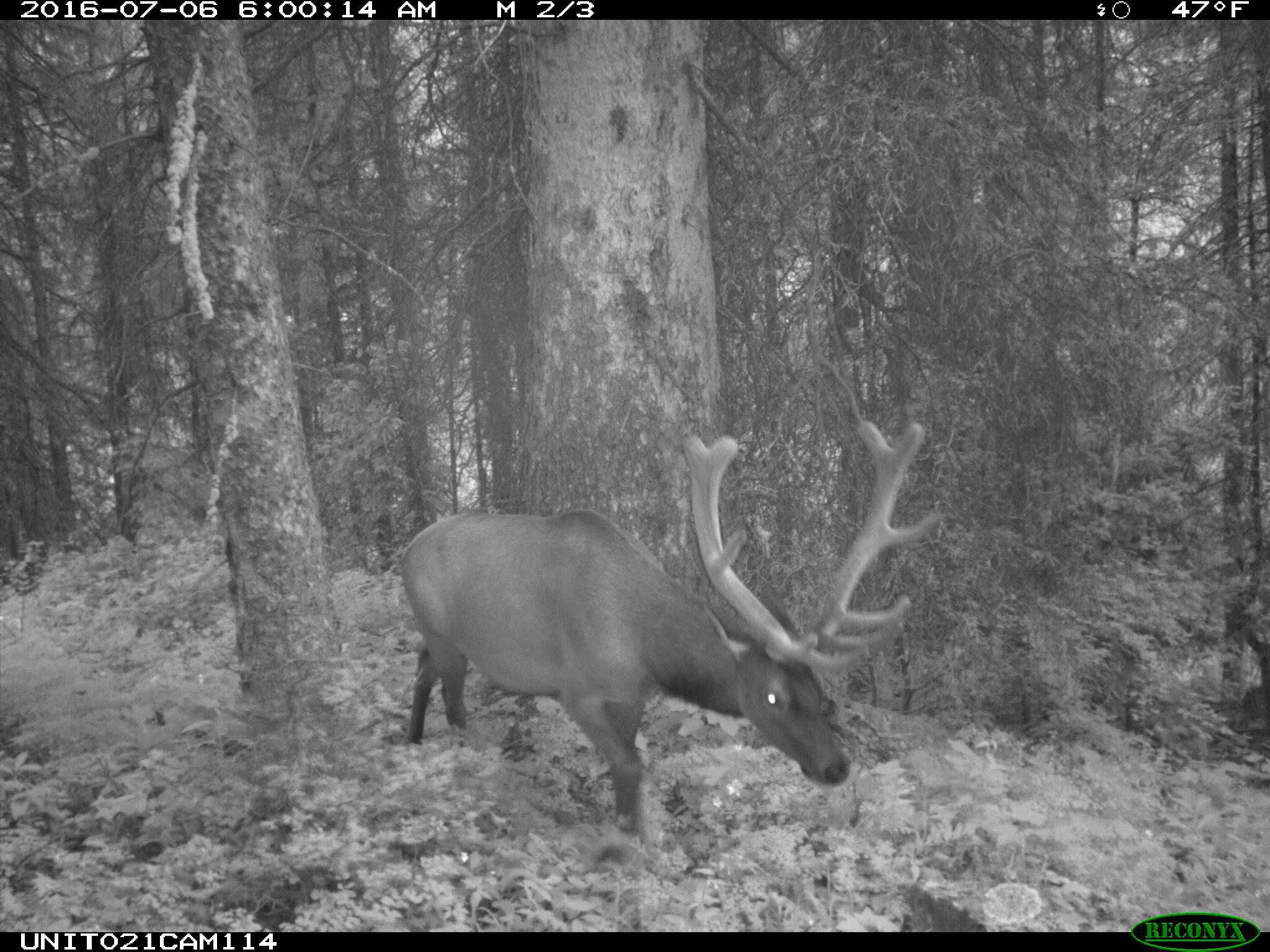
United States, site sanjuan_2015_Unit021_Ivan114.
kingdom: Animalia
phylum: Chordata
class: Mammalia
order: Artiodactyla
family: Cervidae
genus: Cervus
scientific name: Cervus elaphus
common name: red deer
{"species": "Cervus elaphus (red deer)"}